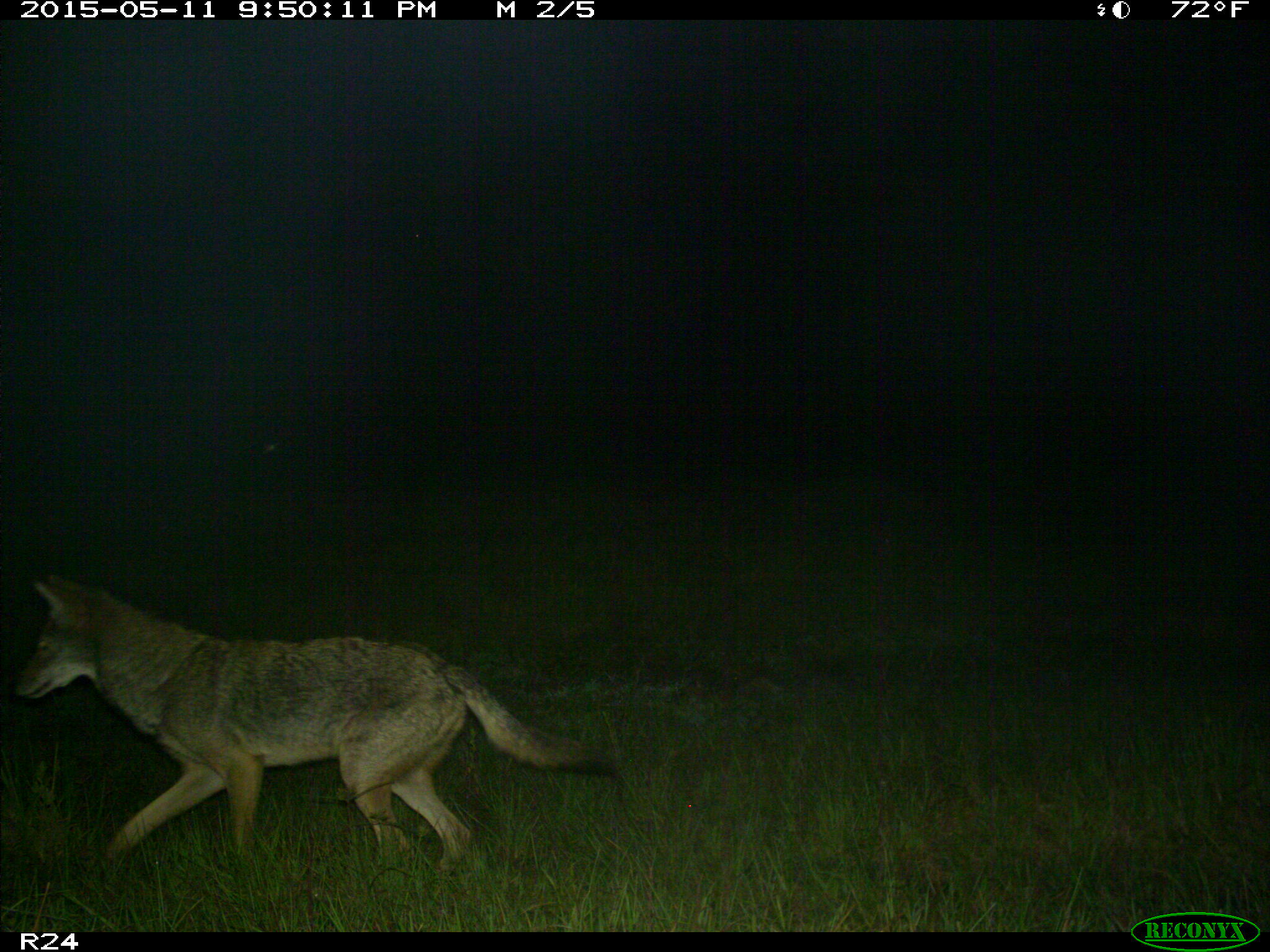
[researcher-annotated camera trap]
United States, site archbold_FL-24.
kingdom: Animalia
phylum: Chordata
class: Mammalia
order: Carnivora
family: Canidae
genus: Canis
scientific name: Canis latrans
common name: coyote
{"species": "Canis latrans (coyote)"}